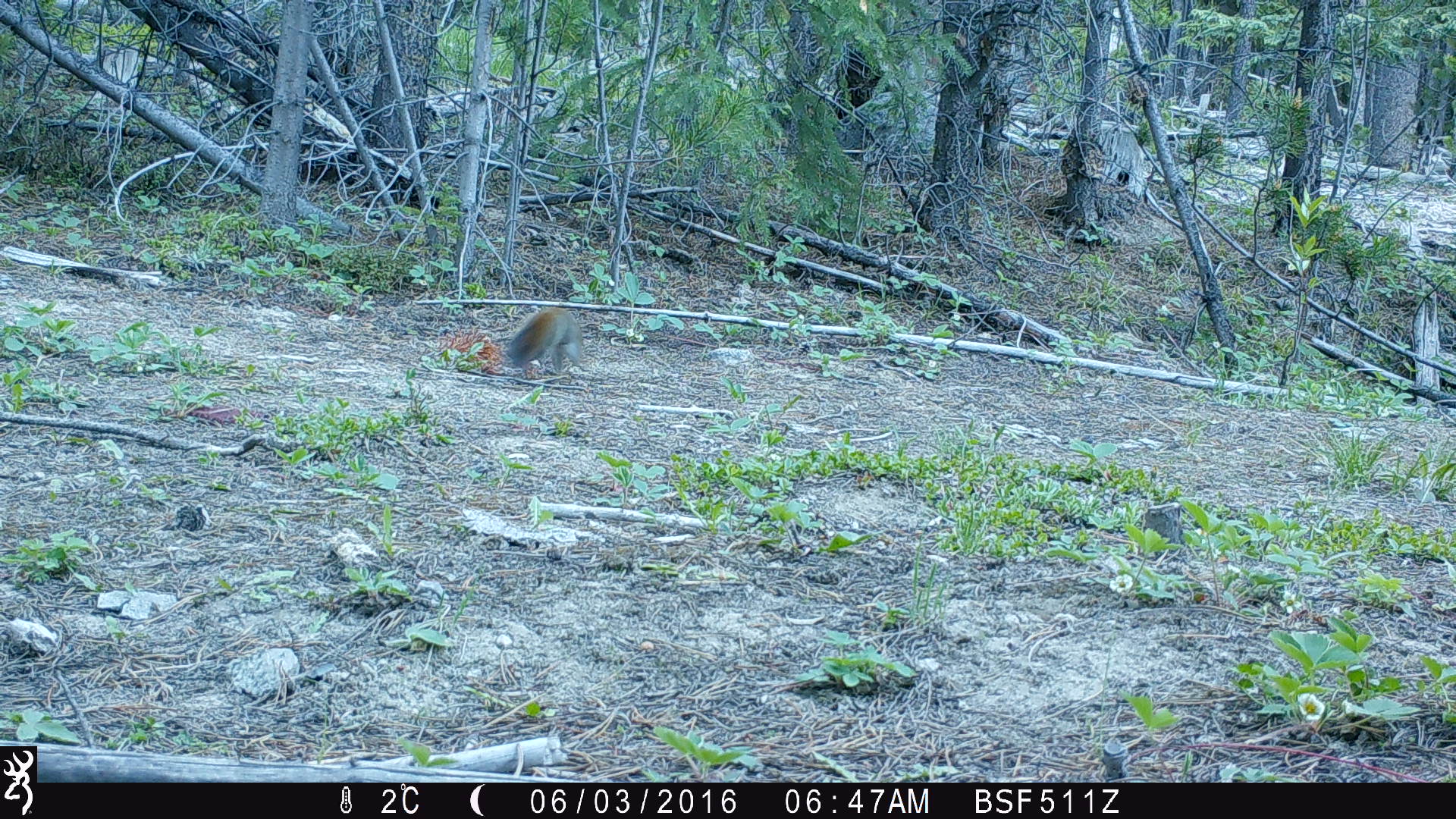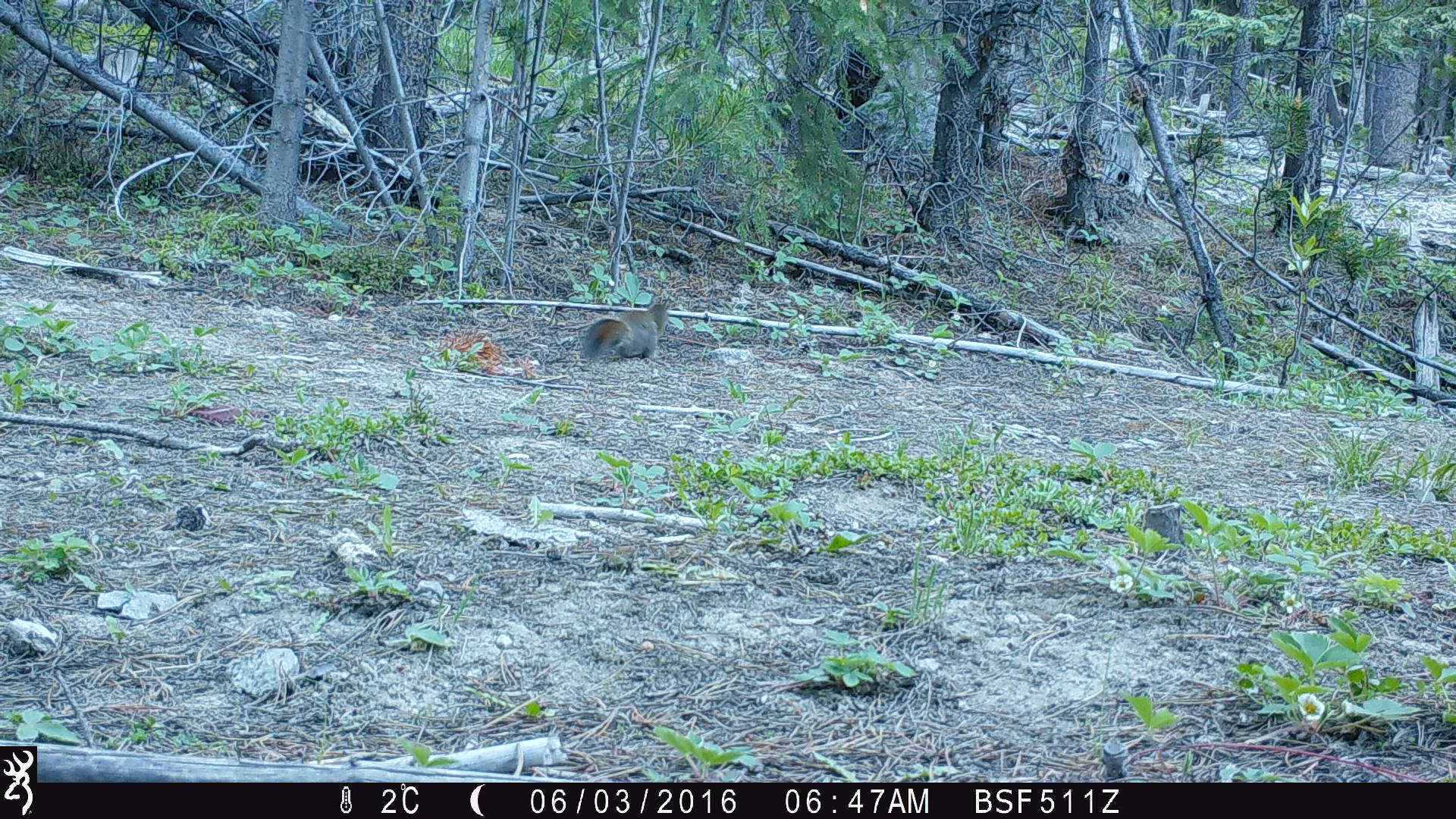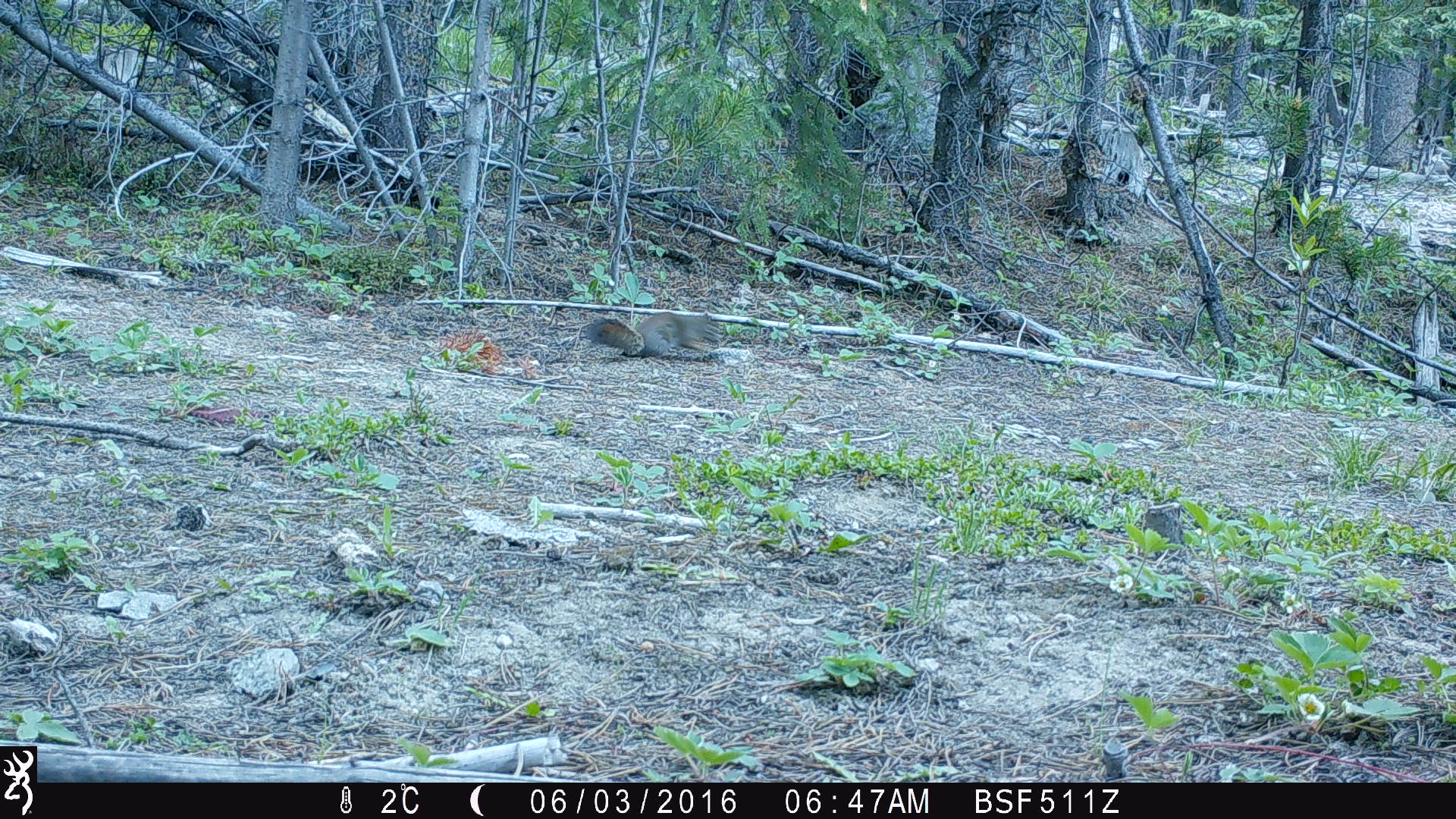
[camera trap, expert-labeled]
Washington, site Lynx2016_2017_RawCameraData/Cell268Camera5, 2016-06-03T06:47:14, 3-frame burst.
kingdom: Animalia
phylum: Chordata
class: Mammalia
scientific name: Mammalia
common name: small mammal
Small mammal (Mammalia). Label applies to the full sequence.